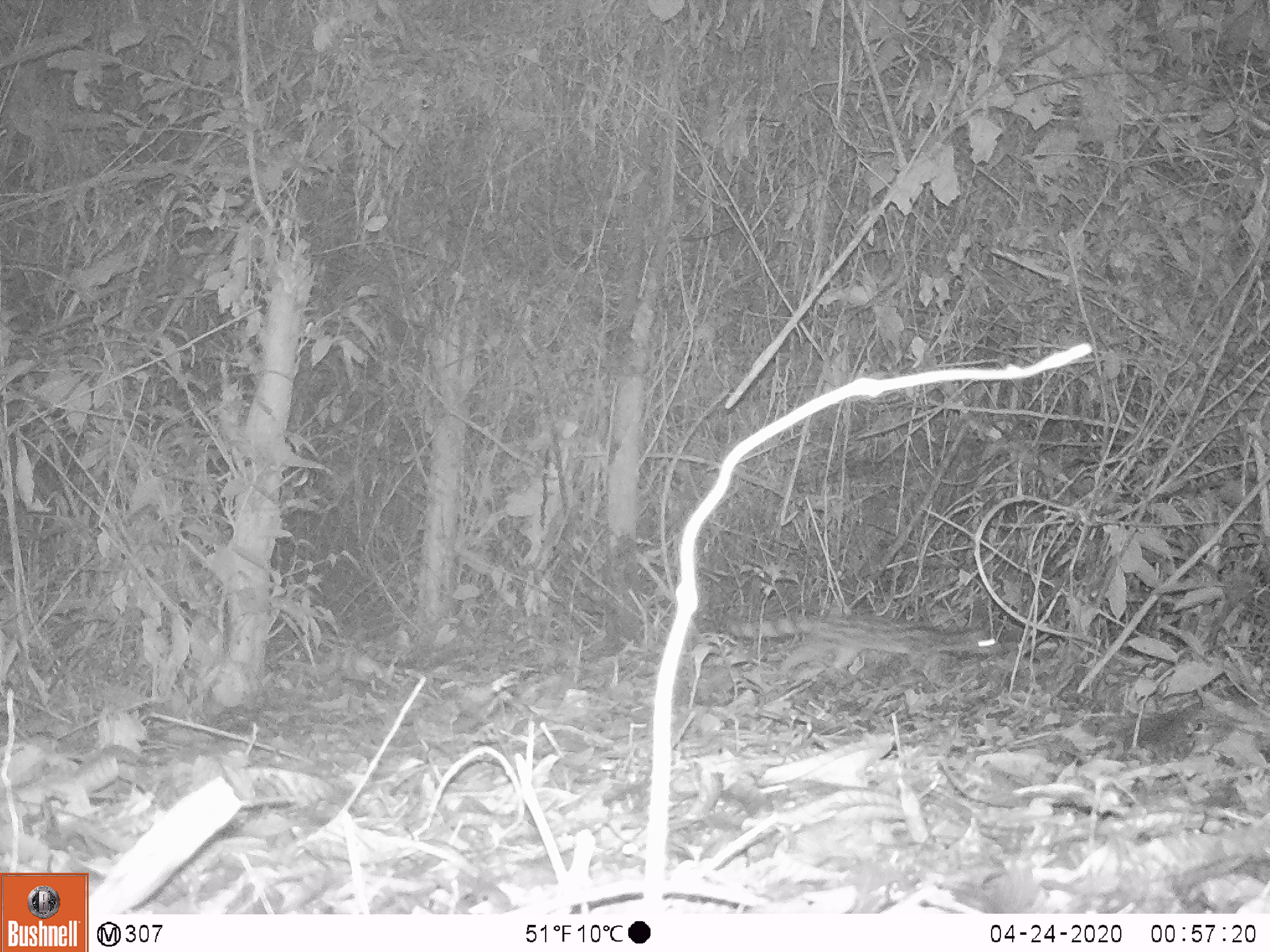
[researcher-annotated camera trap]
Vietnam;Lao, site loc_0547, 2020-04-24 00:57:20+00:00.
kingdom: Animalia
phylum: Chordata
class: Mammalia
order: Carnivora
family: Prionodontidae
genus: Prionodon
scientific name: Prionodon pardicolor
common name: spotted linsang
Spotted linsang (Prionodon pardicolor). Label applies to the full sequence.